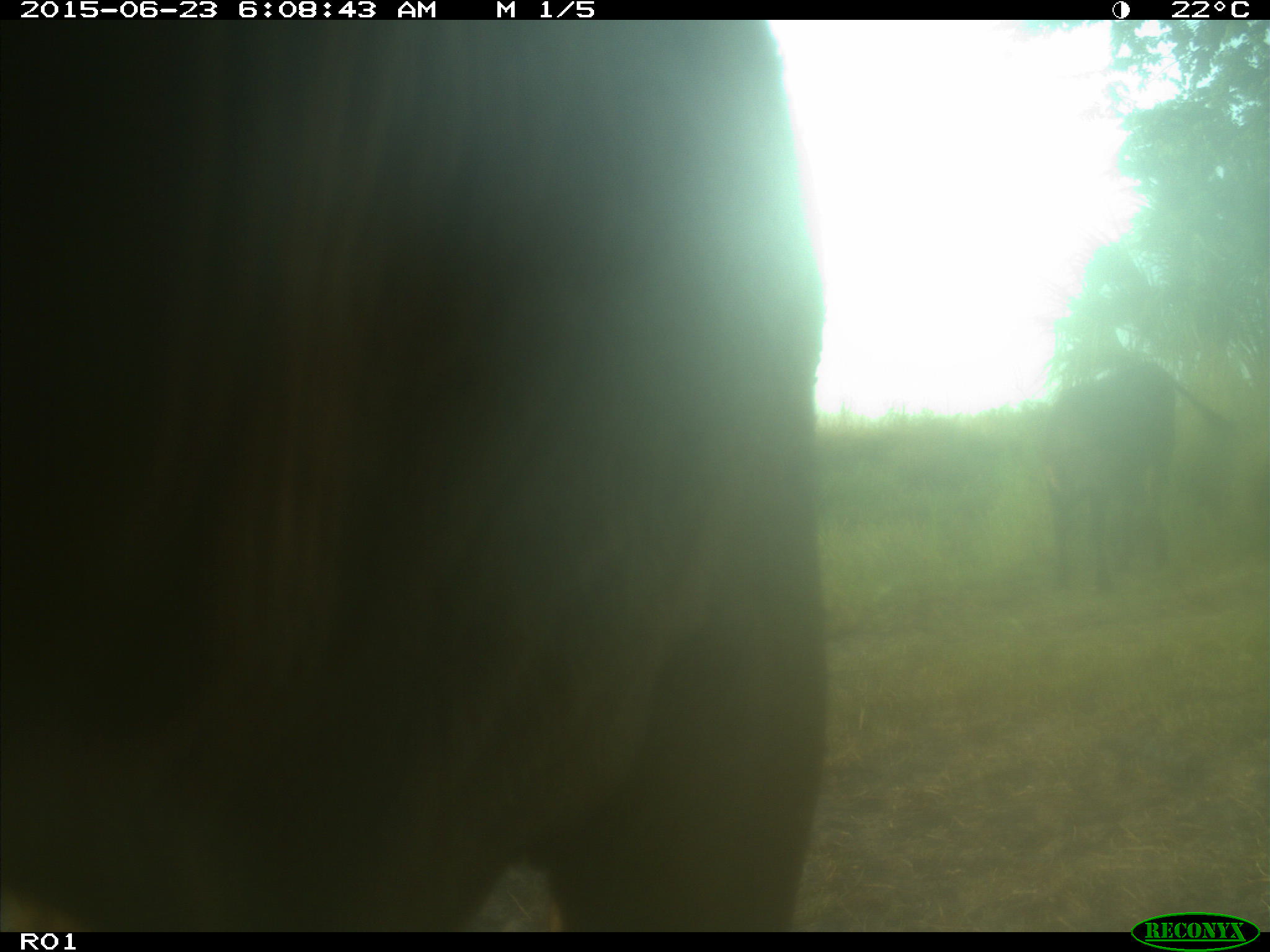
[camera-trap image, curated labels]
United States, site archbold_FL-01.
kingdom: Animalia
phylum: Chordata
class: Mammalia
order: Artiodactyla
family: Bovidae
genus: Bos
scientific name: Bos taurus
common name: domestic cow